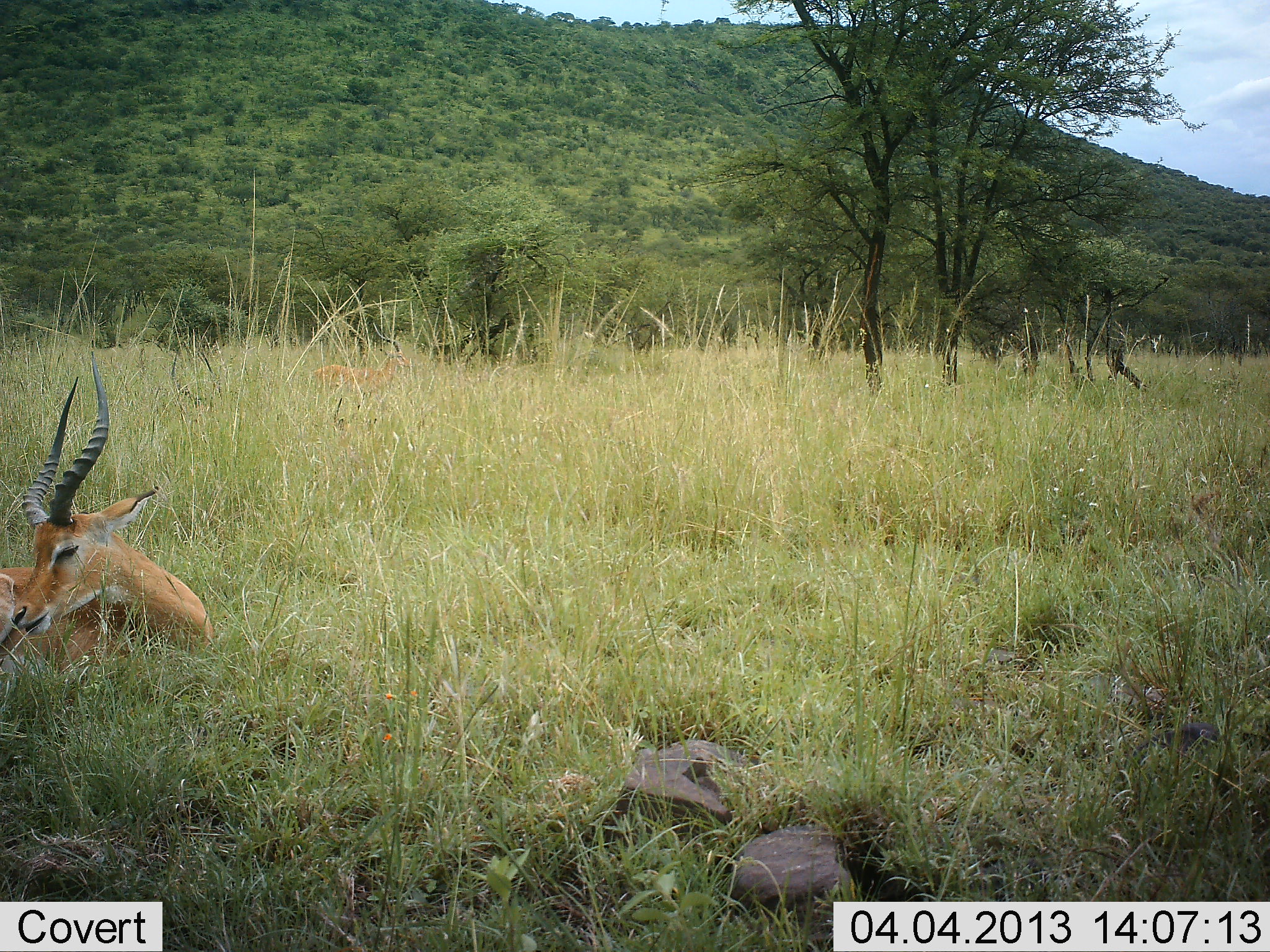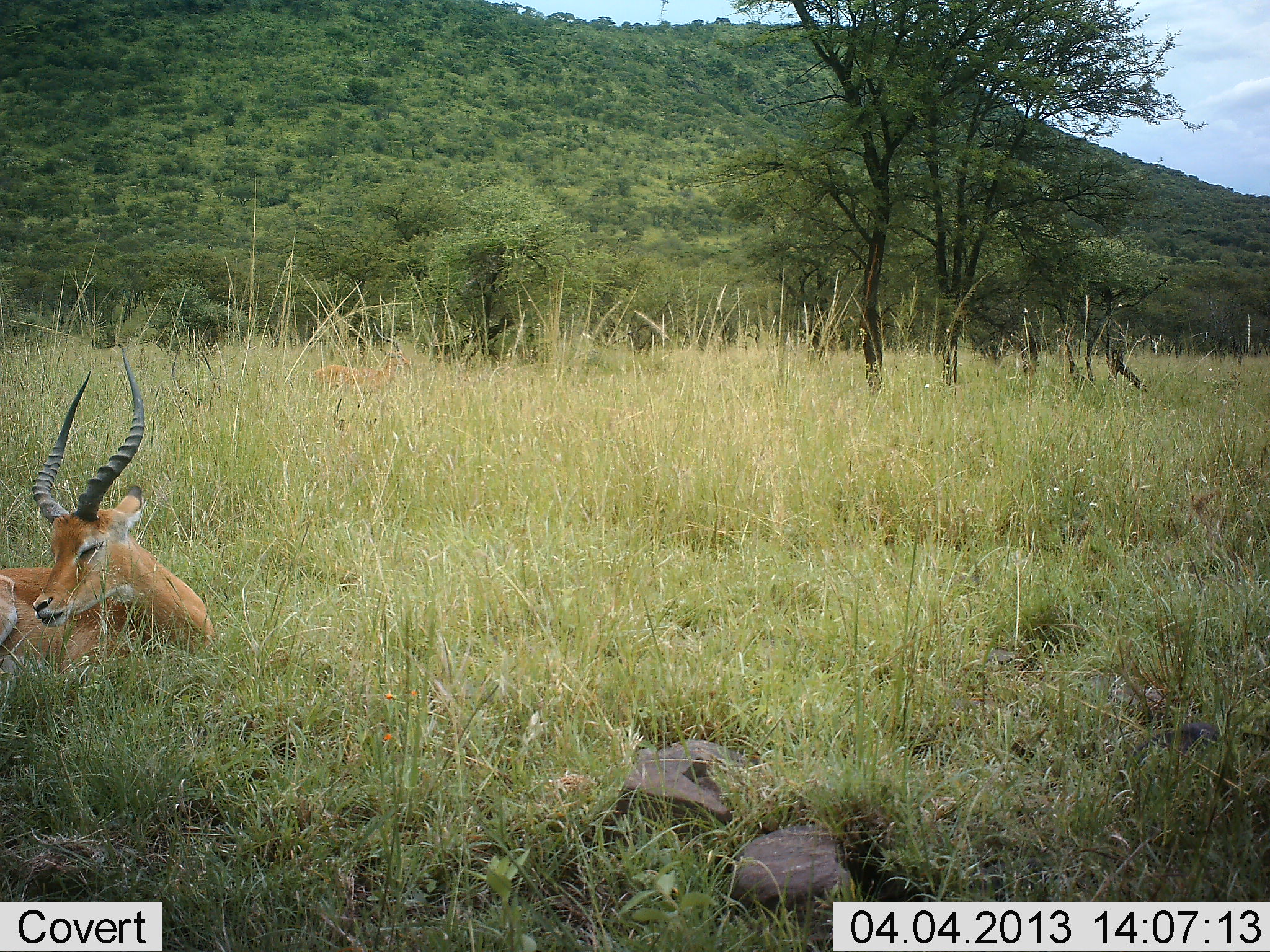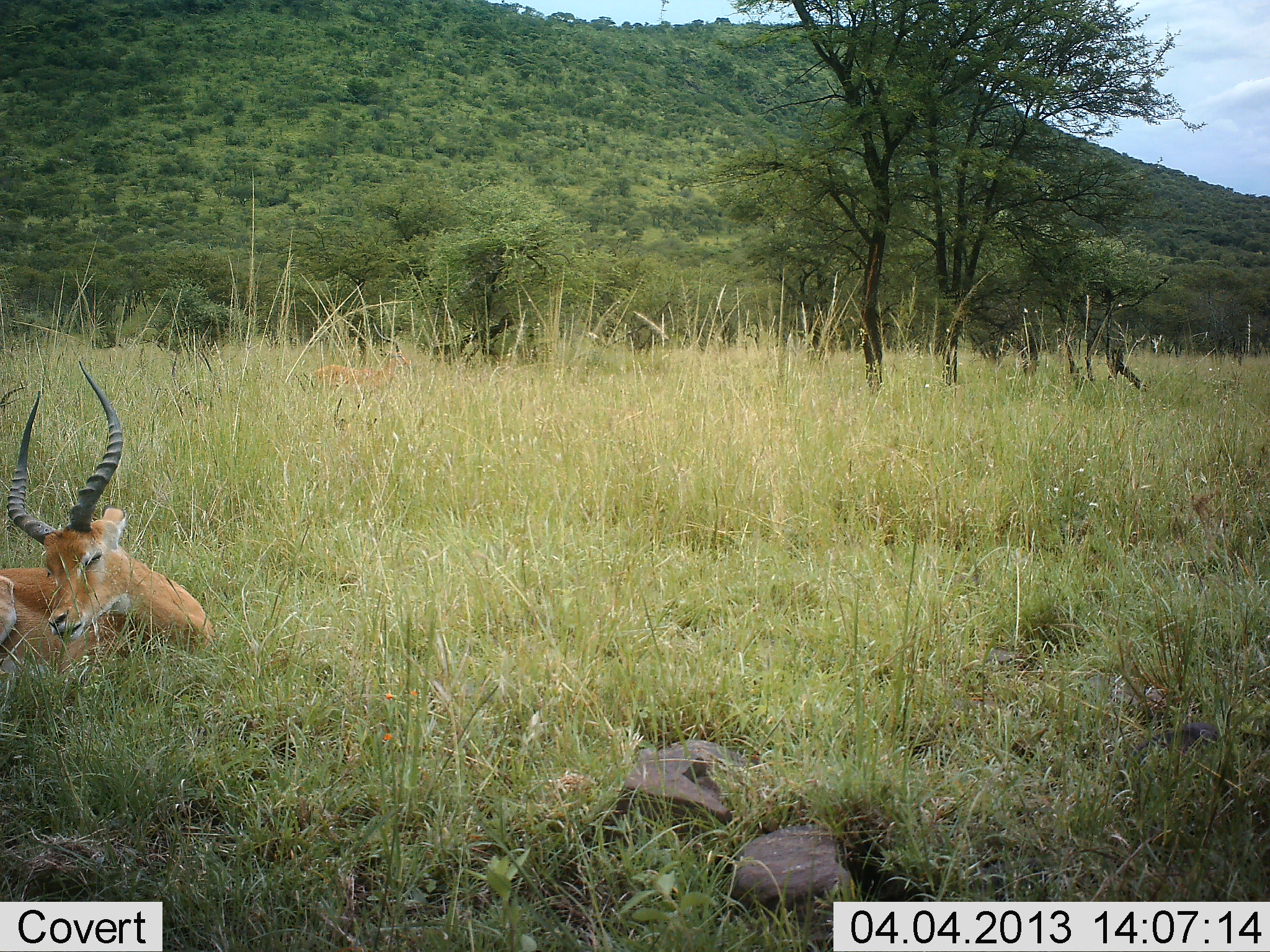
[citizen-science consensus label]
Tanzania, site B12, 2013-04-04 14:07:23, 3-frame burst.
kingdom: Animalia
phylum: Chordata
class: Mammalia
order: Artiodactyla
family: Bovidae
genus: Aepyceros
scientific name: Aepyceros melampus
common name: impala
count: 1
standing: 10%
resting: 100%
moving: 0%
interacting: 0%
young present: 0%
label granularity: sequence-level